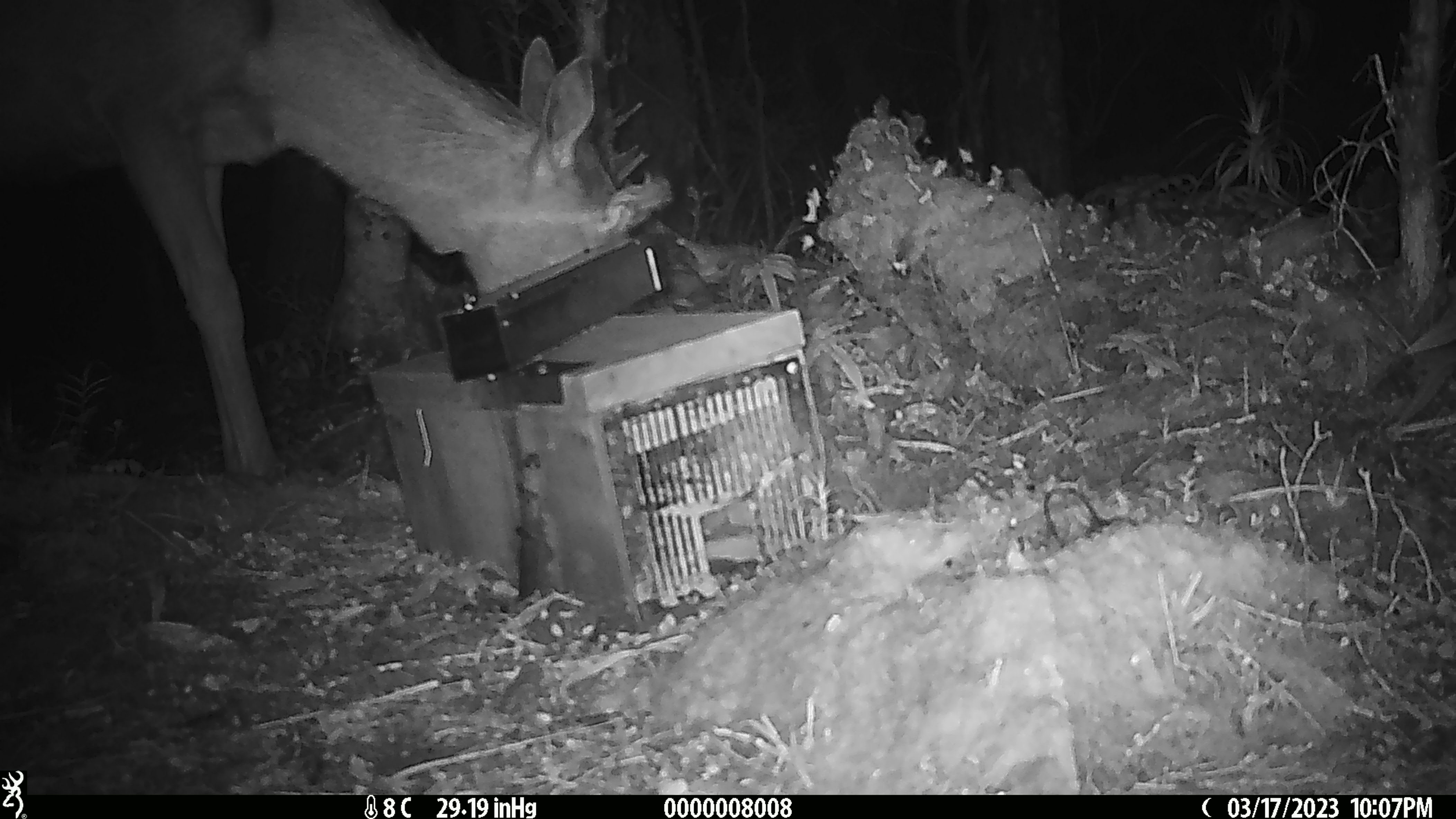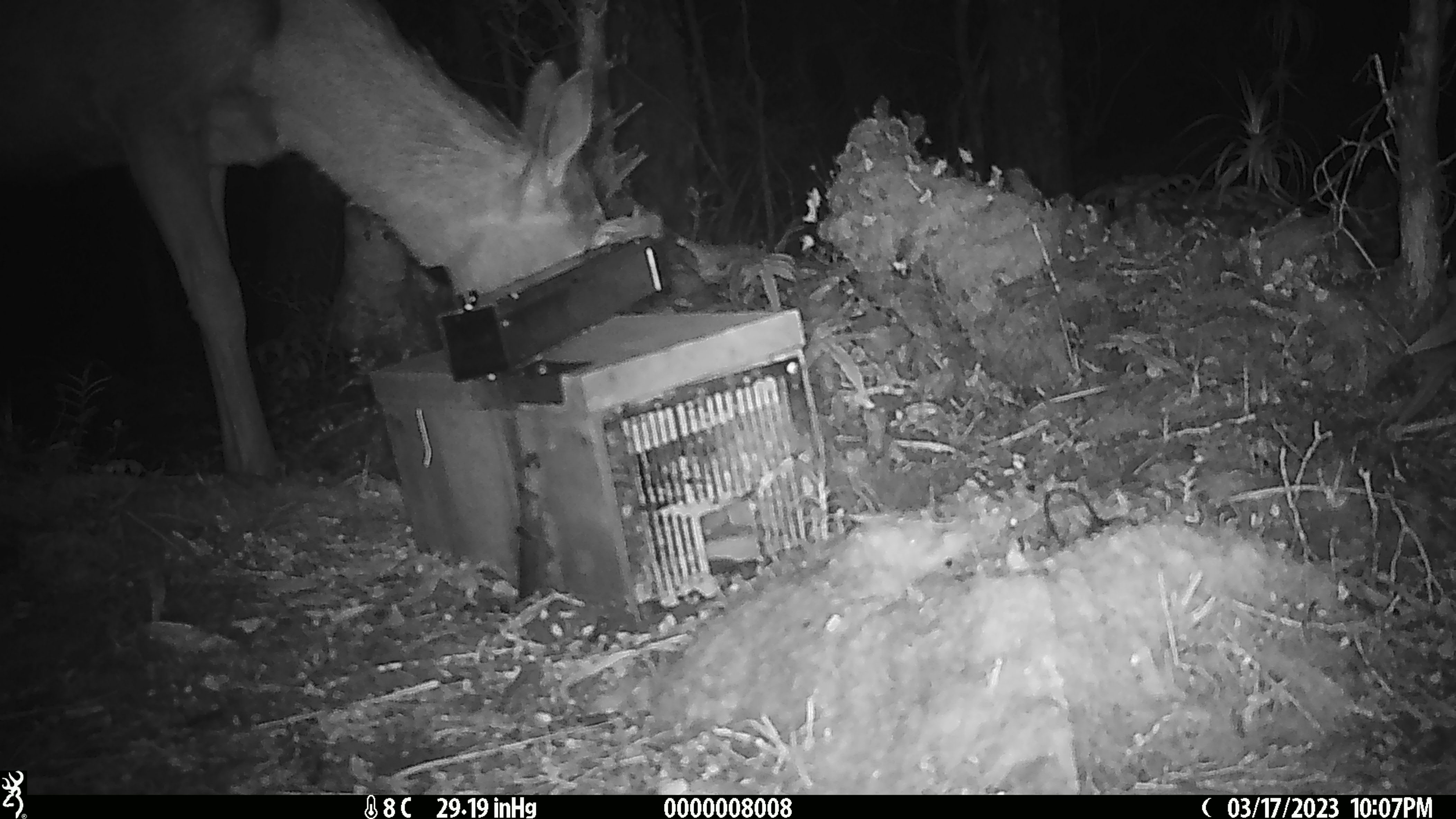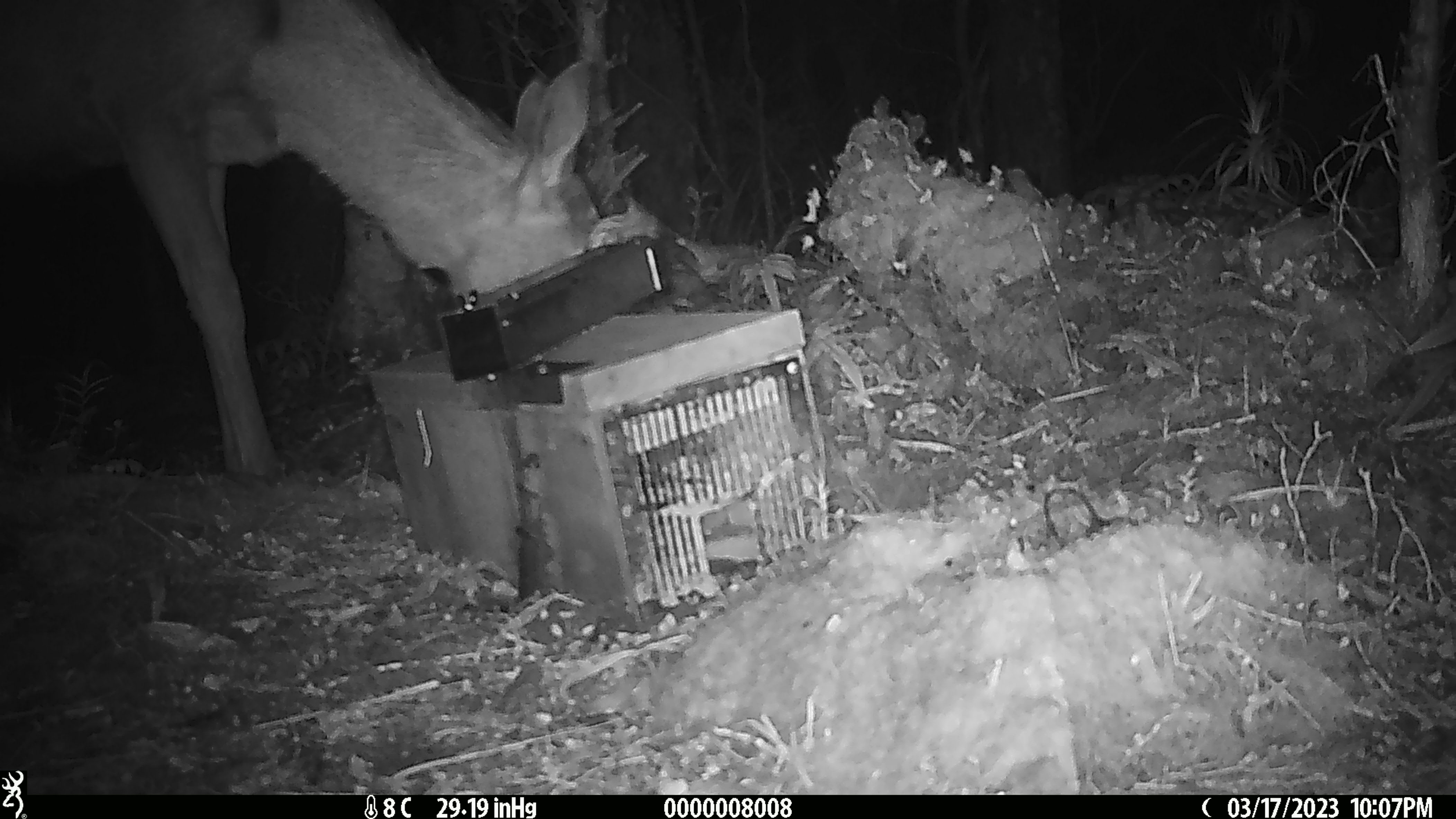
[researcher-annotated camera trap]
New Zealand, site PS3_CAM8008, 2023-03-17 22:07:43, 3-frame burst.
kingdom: Animalia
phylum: Chordata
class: Mammalia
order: Artiodactyla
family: Cervidae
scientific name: Cervidae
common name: deer